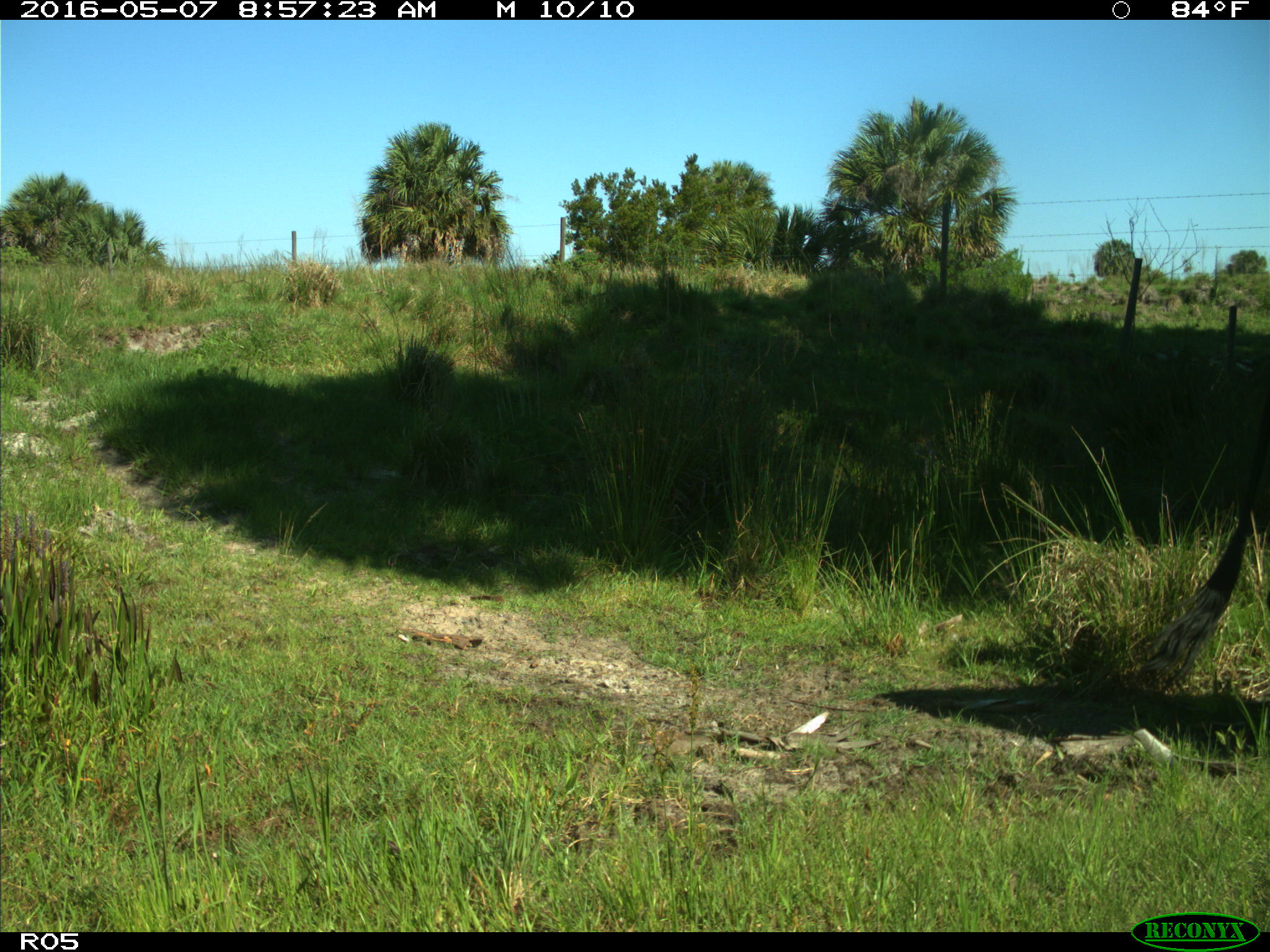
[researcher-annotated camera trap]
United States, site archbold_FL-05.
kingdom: Animalia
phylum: Chordata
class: Mammalia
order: Artiodactyla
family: Bovidae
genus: Bos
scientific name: Bos taurus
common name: domestic cow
Bos taurus (domestic cow).